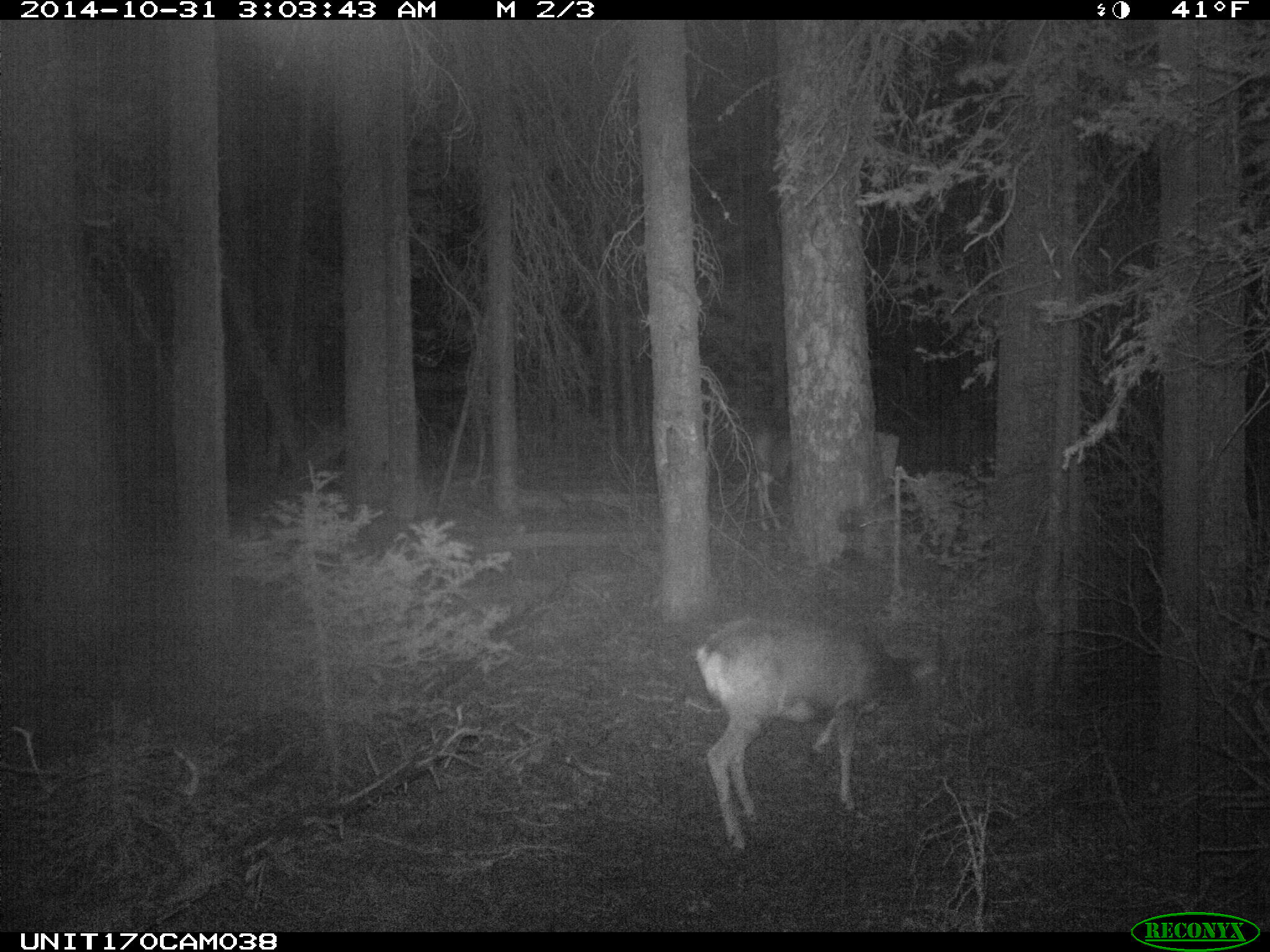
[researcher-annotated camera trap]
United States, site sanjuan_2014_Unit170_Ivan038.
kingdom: Animalia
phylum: Chordata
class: Mammalia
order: Artiodactyla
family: Cervidae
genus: Odocoileus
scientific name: Odocoileus hemionus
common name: mule deer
Odocoileus hemionus (mule deer).